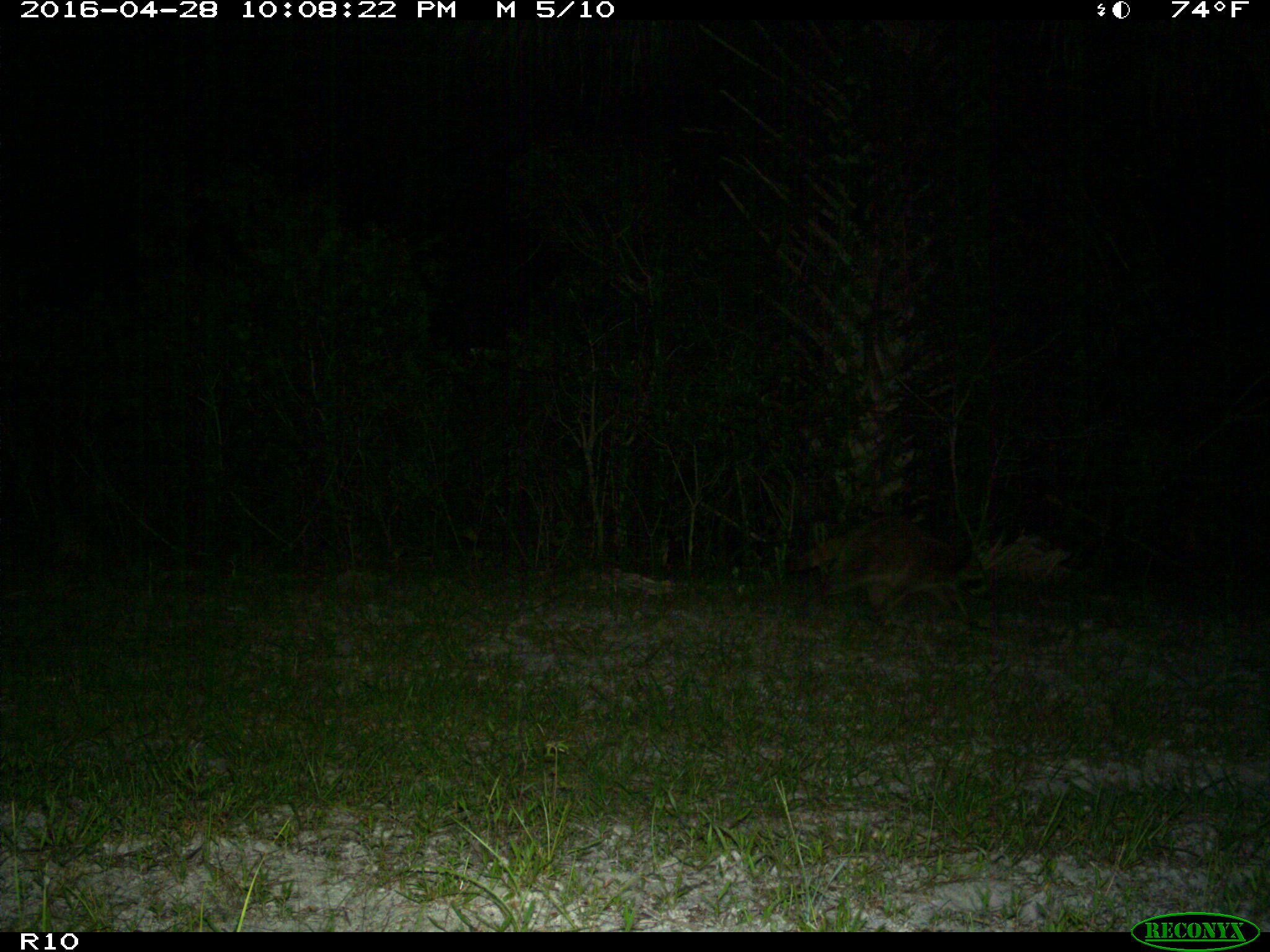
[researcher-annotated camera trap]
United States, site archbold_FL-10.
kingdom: Animalia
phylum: Chordata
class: Mammalia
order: Carnivora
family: Procyonidae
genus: Procyon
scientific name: Procyon lotor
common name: common raccoon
Procyon lotor (common raccoon).